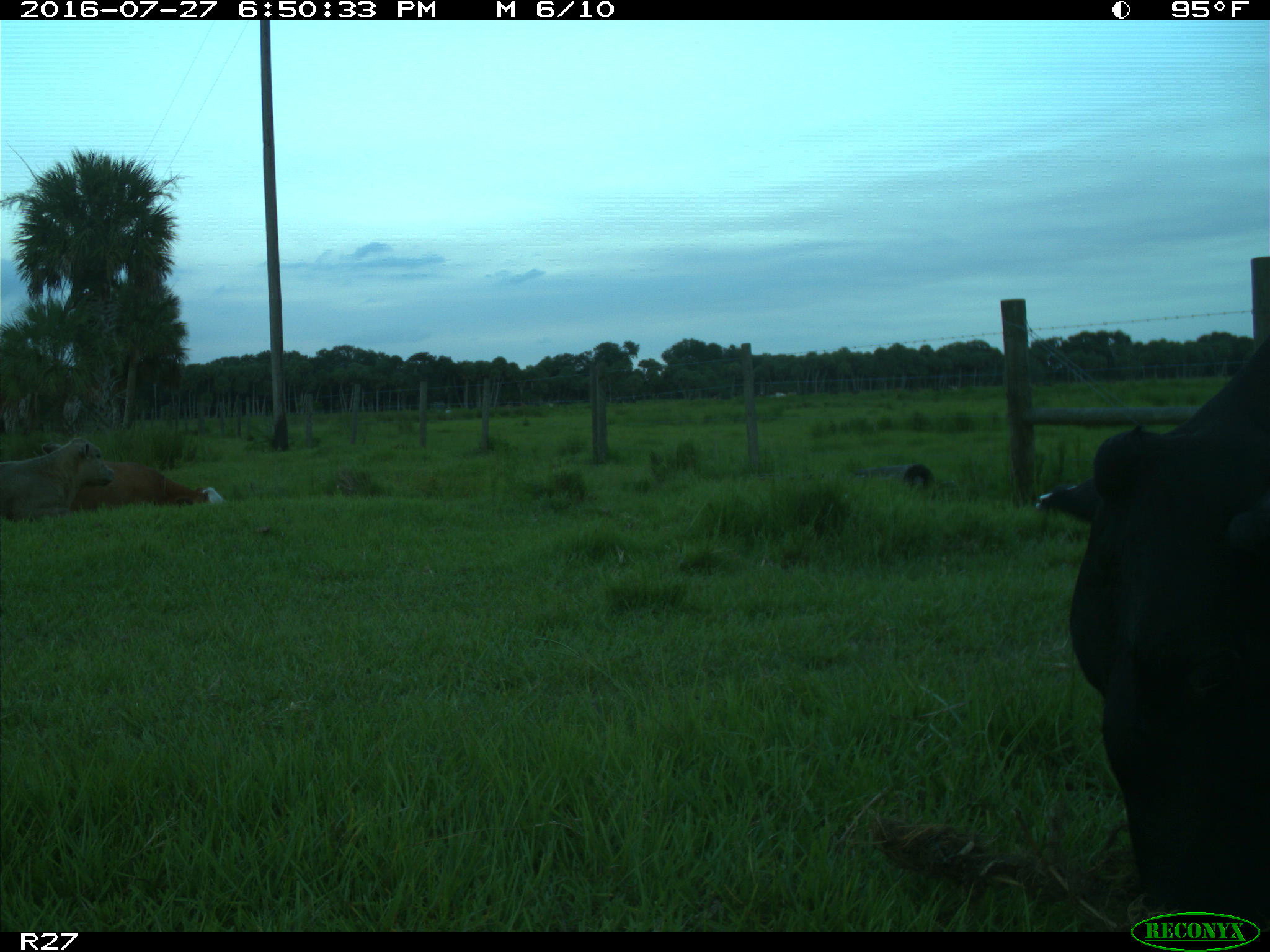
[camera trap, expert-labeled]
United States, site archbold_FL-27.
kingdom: Animalia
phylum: Chordata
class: Mammalia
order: Artiodactyla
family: Bovidae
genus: Bos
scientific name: Bos taurus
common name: domestic cow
Bos taurus (domestic cow).